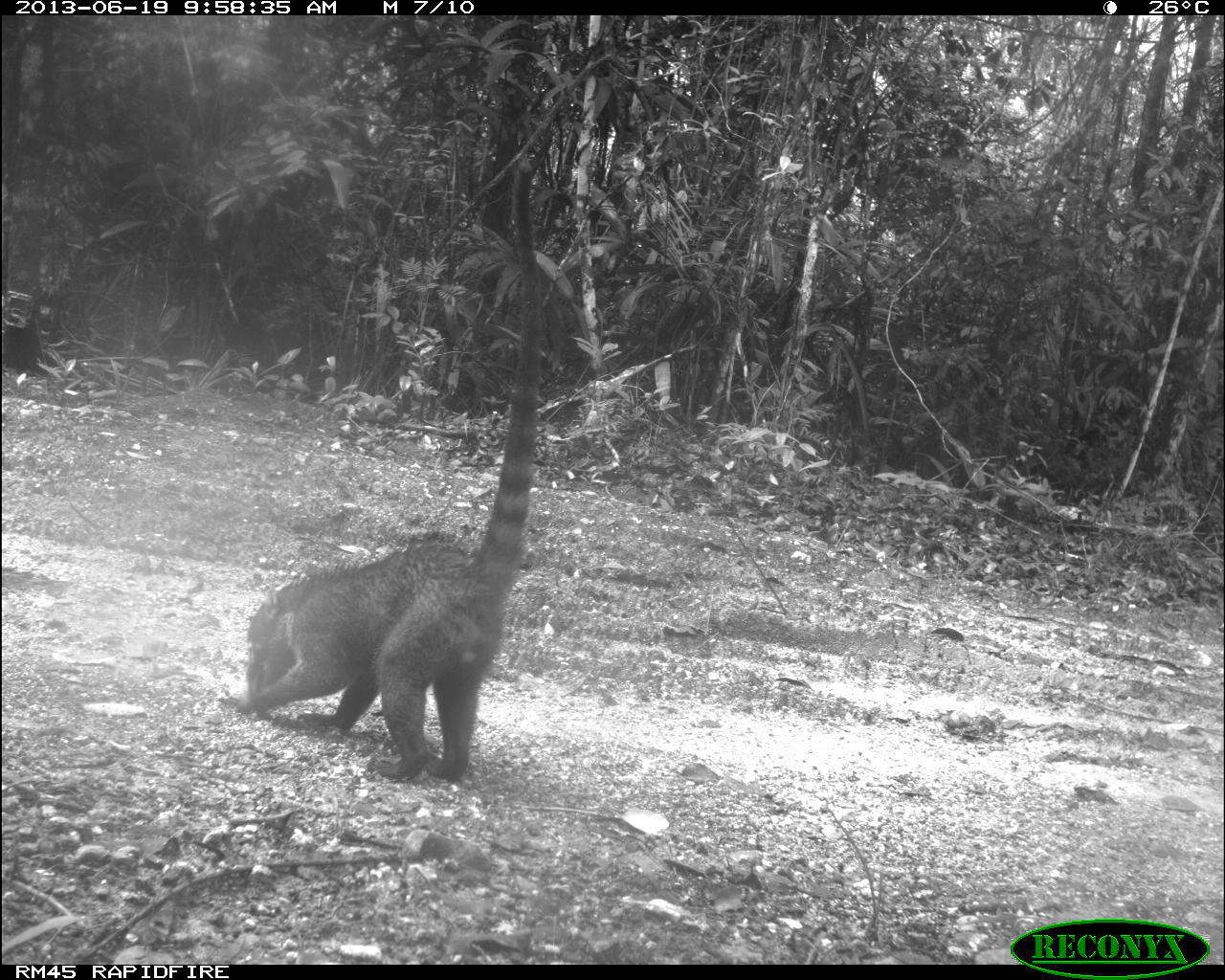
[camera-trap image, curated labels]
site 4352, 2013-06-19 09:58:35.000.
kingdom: Animalia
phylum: Chordata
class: Mammalia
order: Carnivora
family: Procyonidae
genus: Nasua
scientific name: Nasua narica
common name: white-nosed coati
Nasua narica (white-nosed coati), count 1.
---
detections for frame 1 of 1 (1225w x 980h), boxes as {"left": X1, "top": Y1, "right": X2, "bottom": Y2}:
nasua narica: {"left": 214, "top": 153, "right": 541, "bottom": 782}